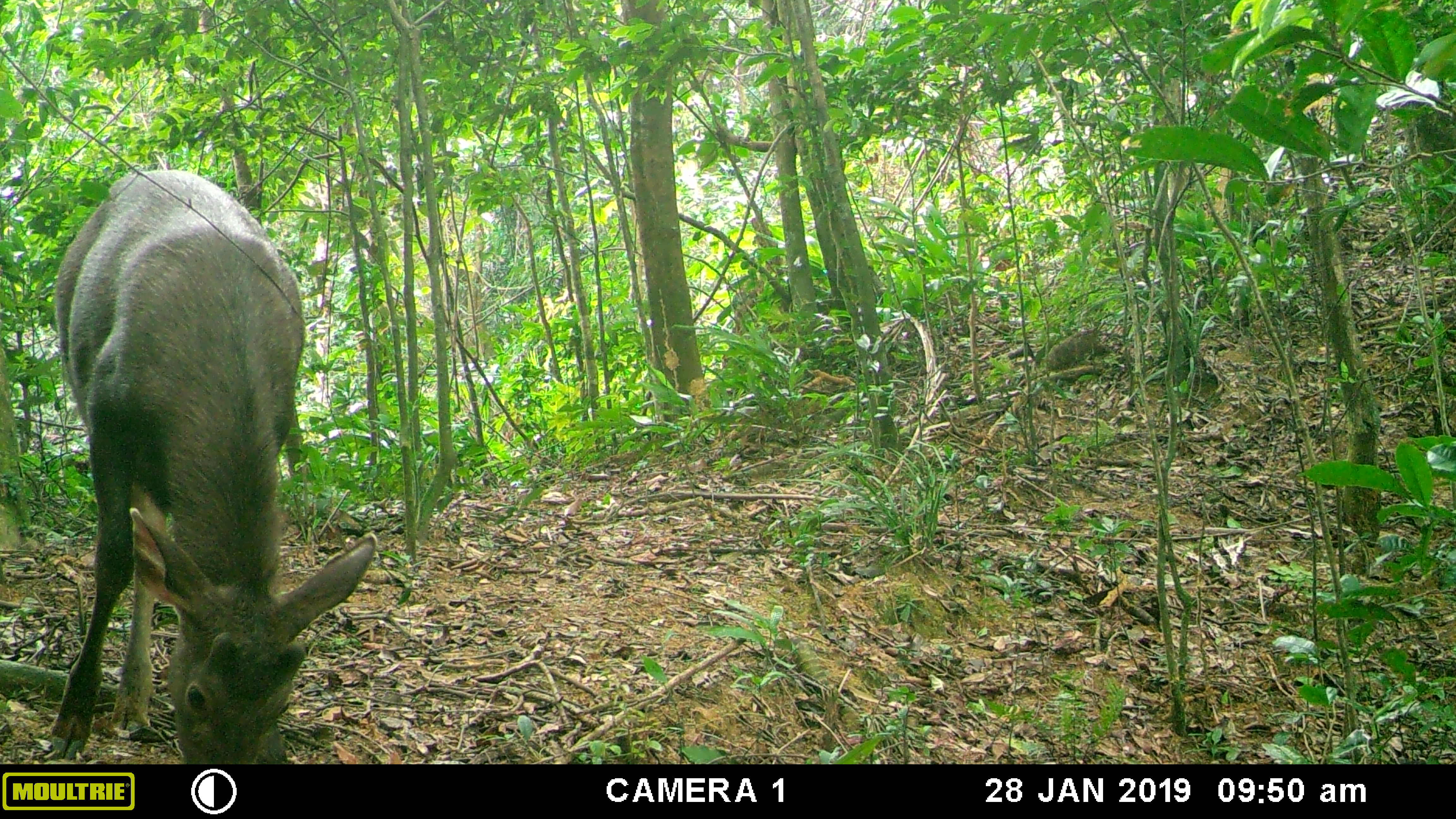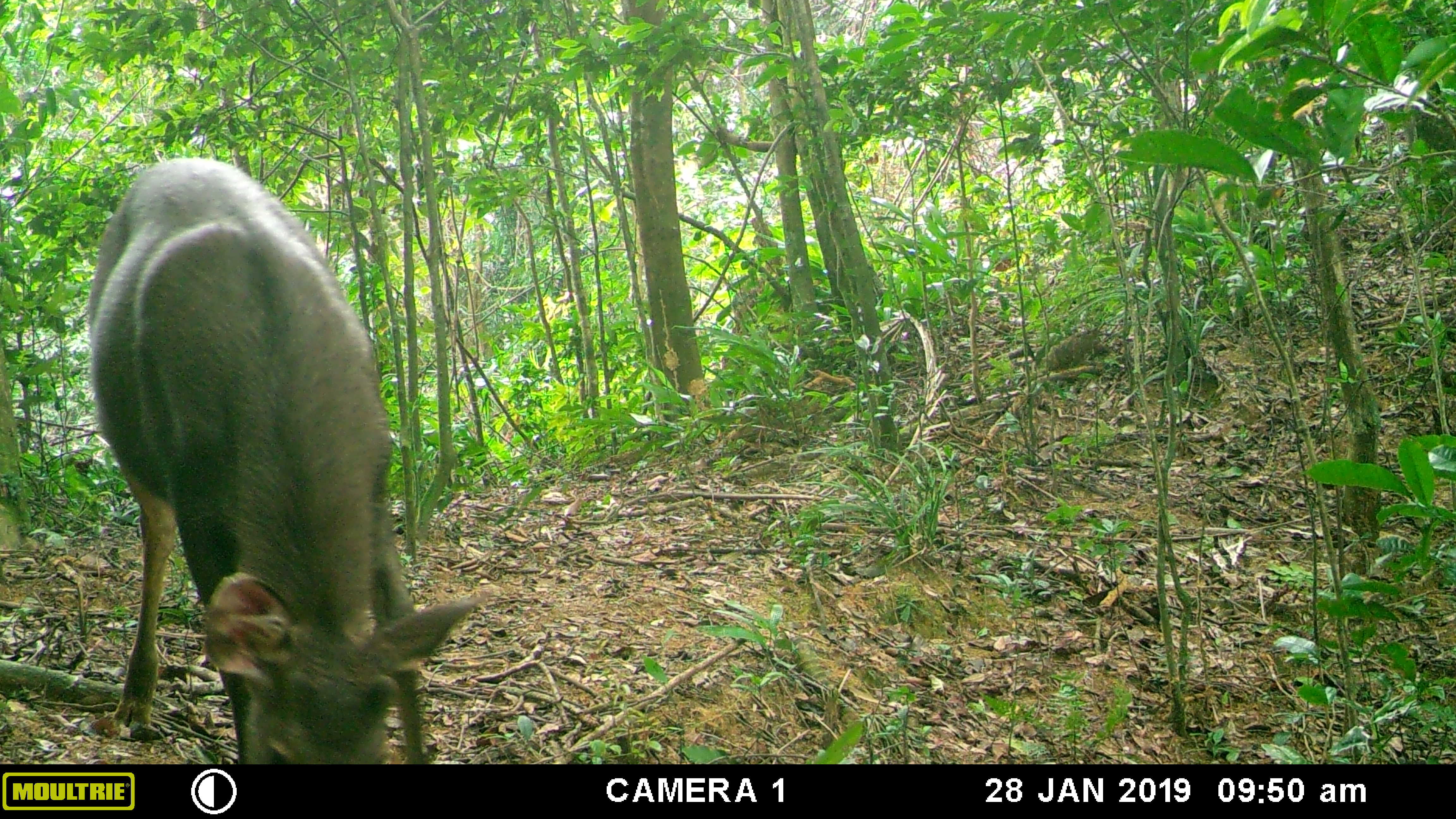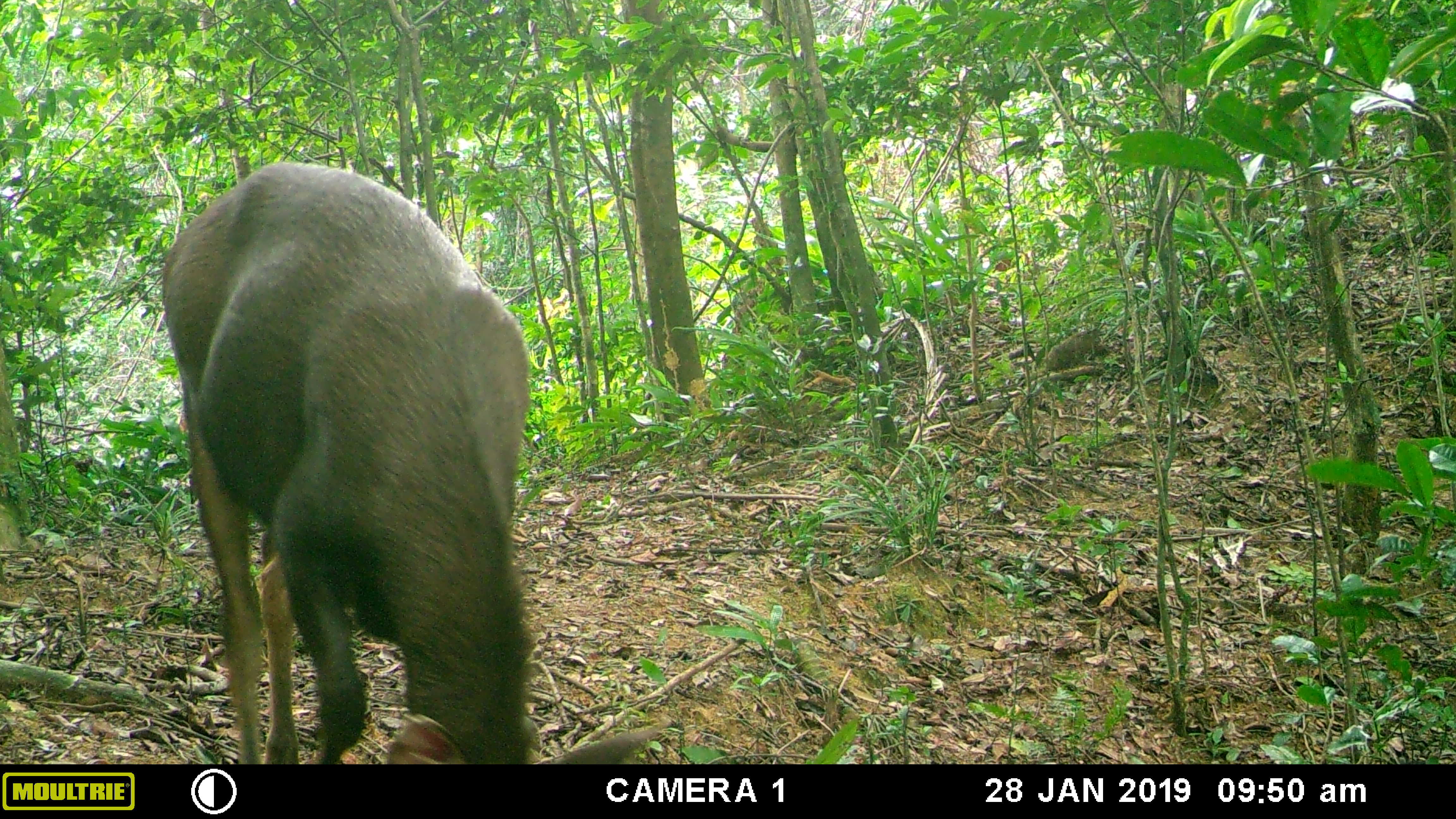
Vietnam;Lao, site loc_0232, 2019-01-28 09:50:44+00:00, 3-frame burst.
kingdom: Animalia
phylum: Chordata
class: Mammalia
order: Artiodactyla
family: Cervidae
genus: Rusa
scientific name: Rusa unicolor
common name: sambar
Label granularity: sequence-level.